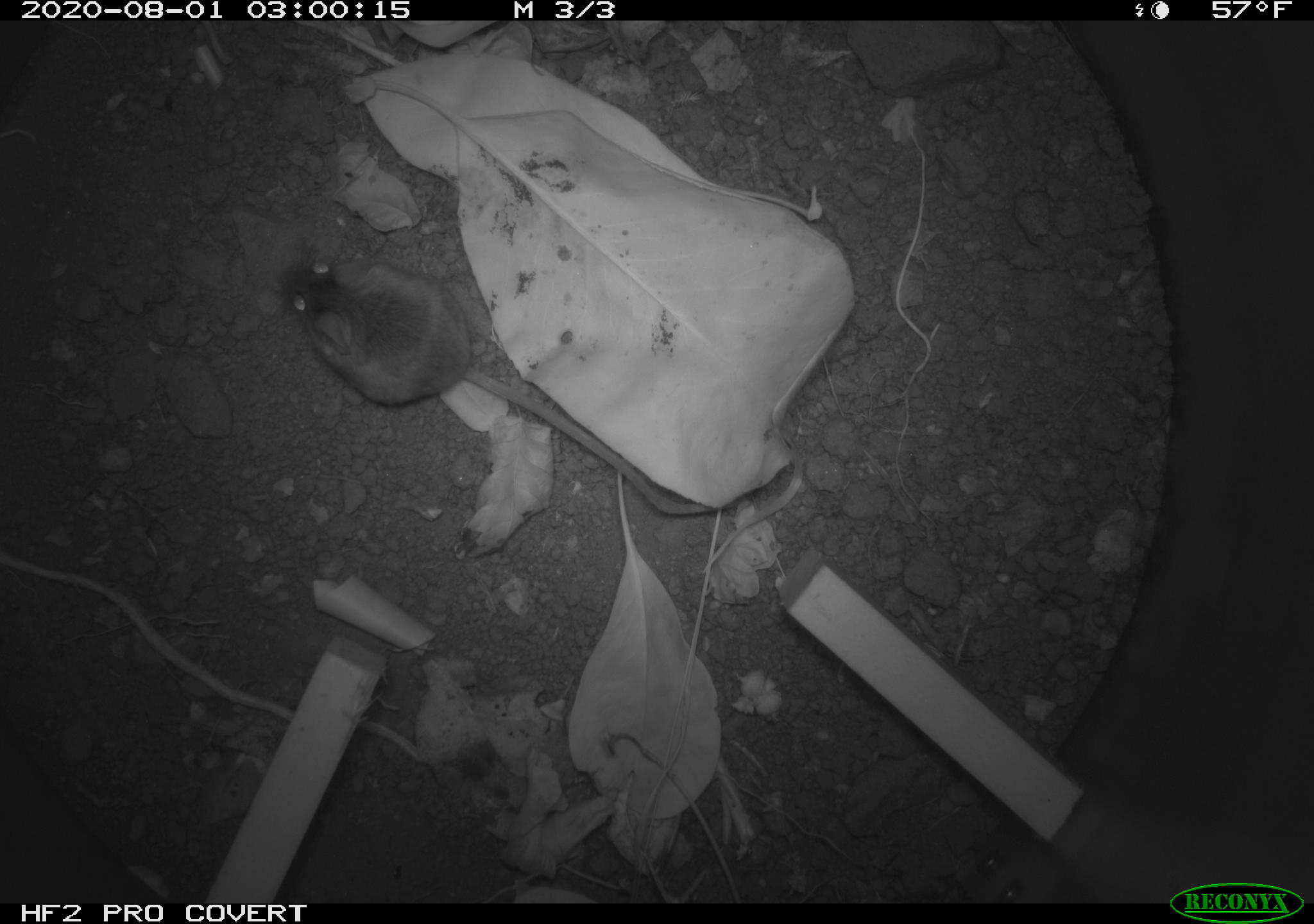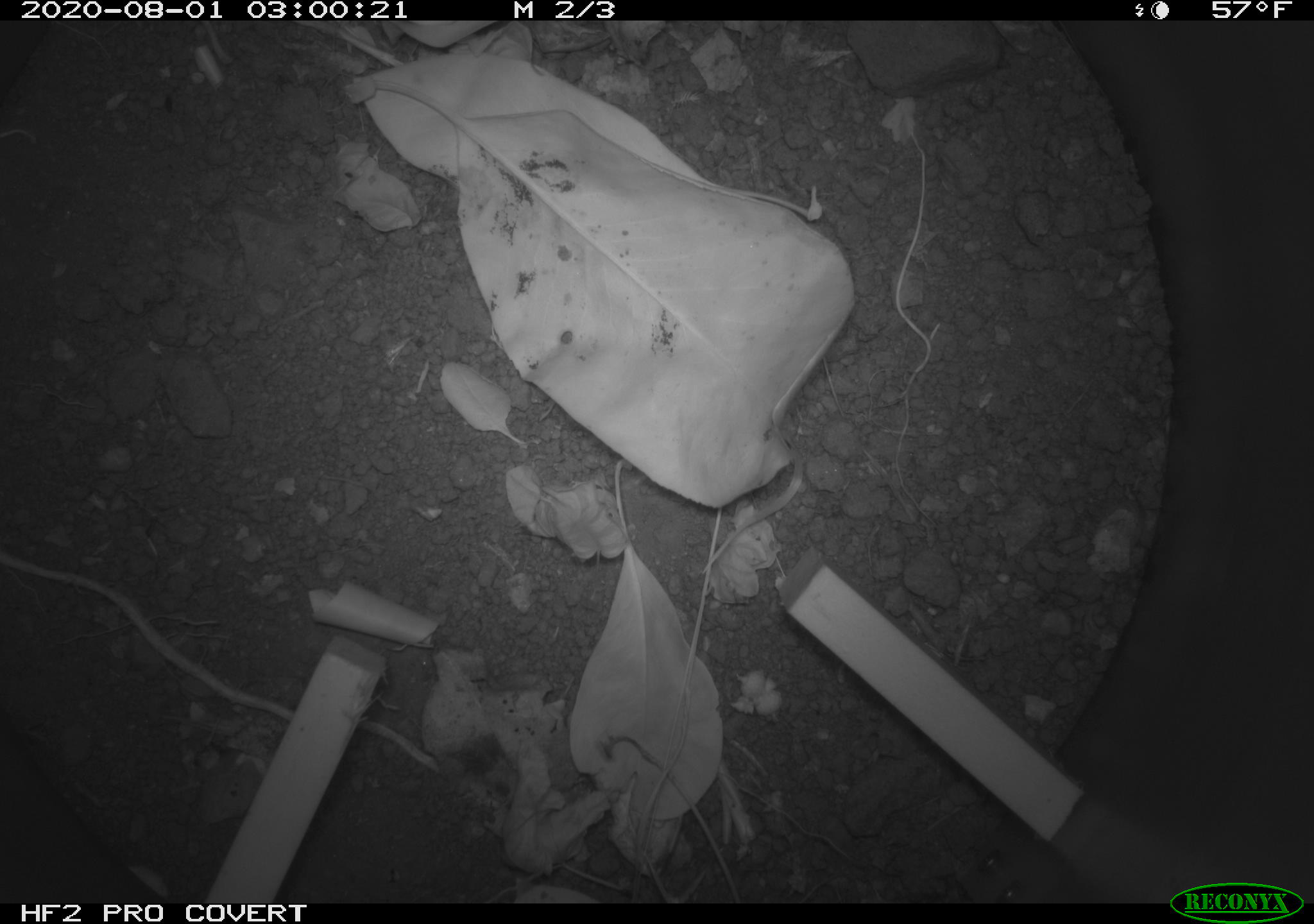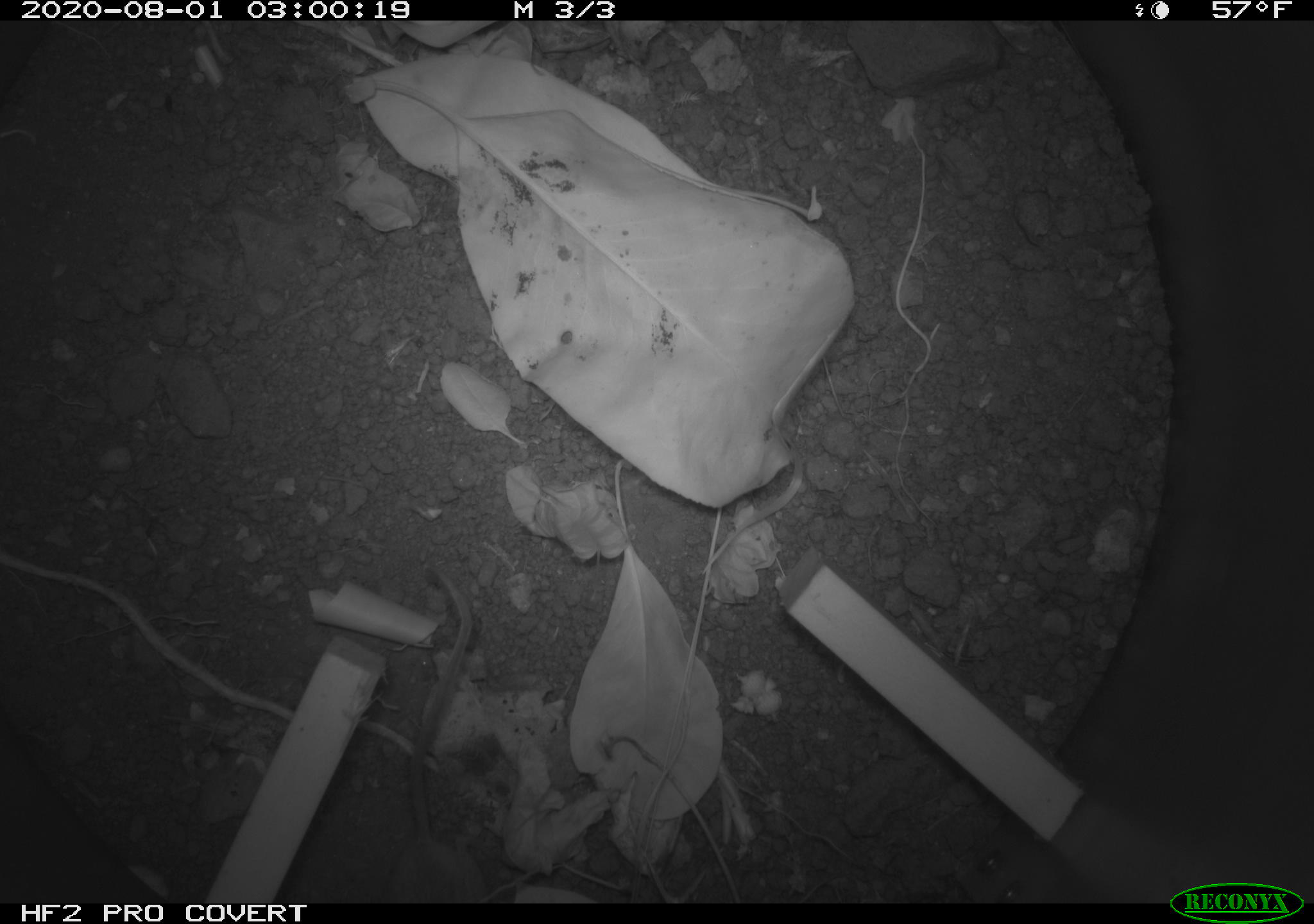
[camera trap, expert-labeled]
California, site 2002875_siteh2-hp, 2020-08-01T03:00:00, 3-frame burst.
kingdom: Animalia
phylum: Chordata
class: Mammalia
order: Rodentia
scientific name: Rodentia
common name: rodent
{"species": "rodent (Rodentia)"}